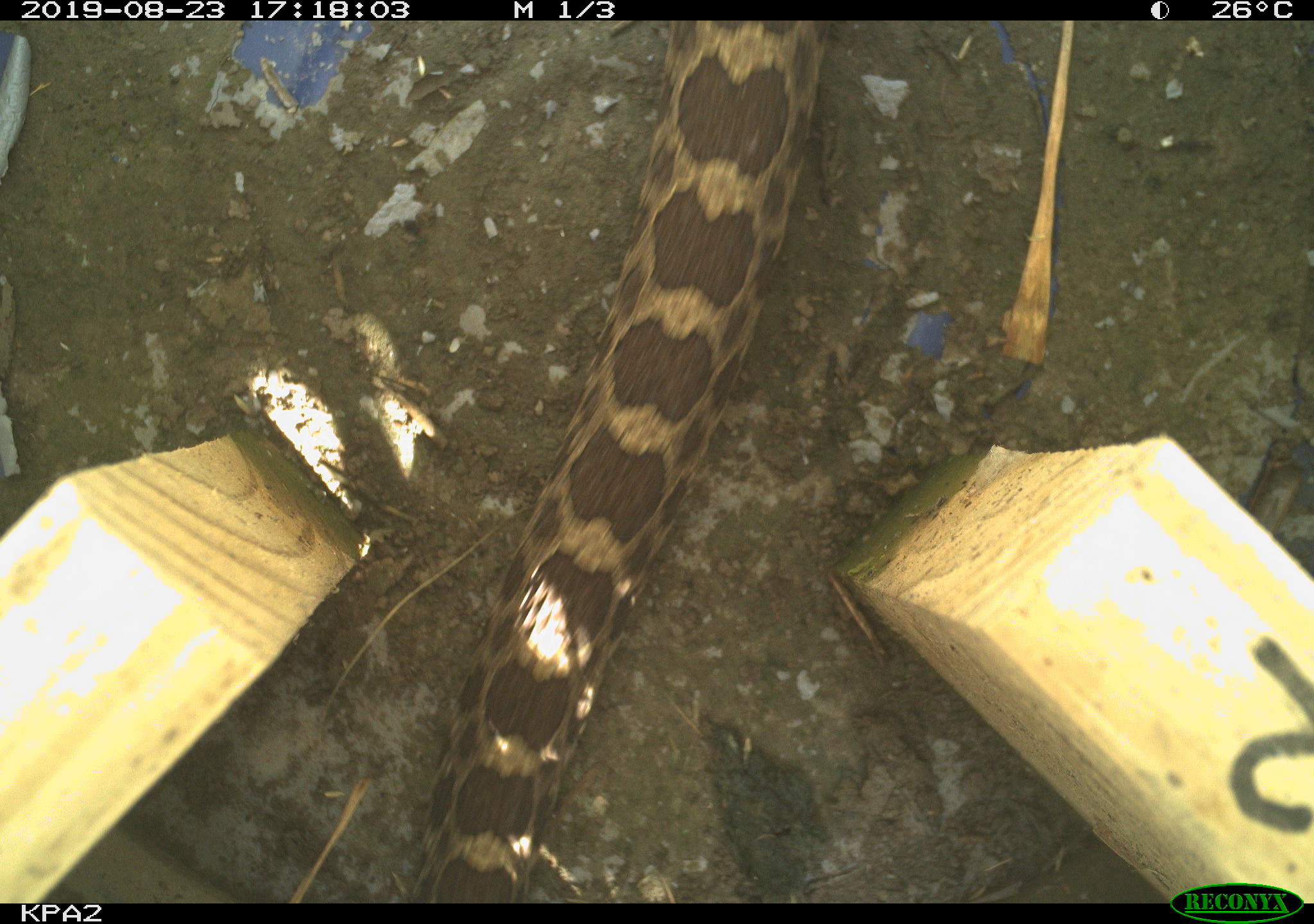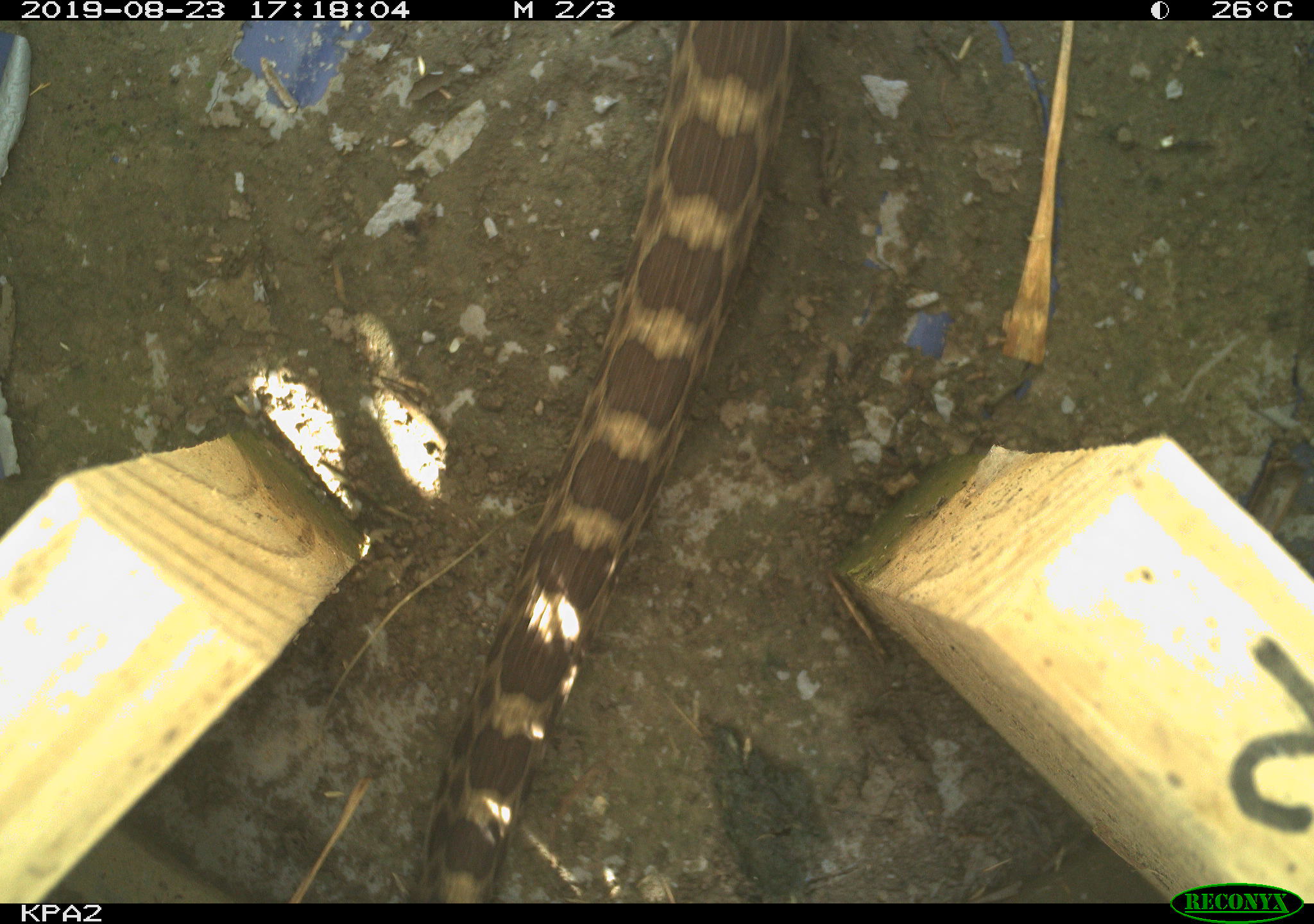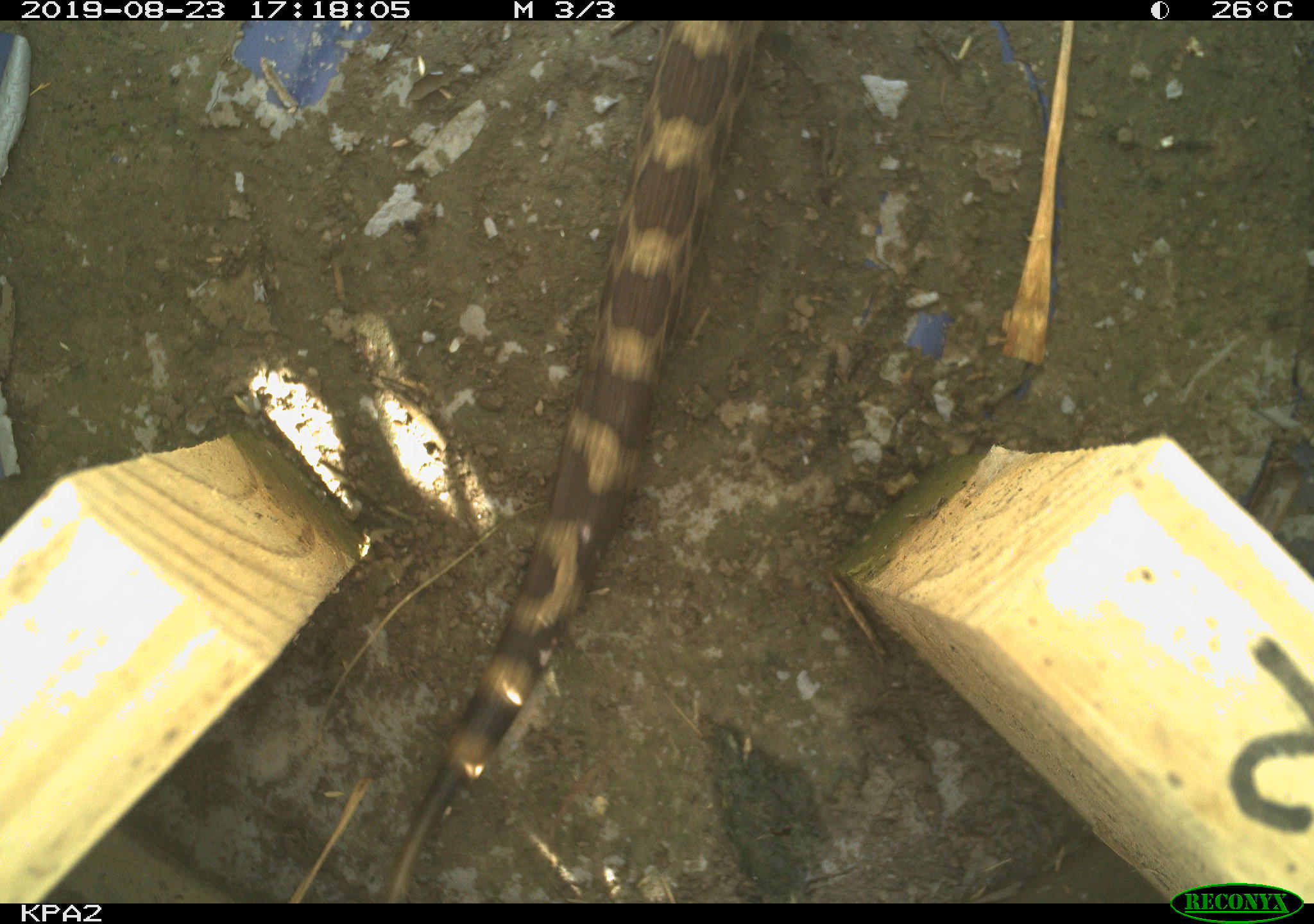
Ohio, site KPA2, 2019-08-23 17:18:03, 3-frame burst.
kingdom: Animalia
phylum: Chordata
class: Reptilia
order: Squamata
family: Viperidae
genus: Sistrurus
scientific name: Sistrurus catenatus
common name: eastern massasauga